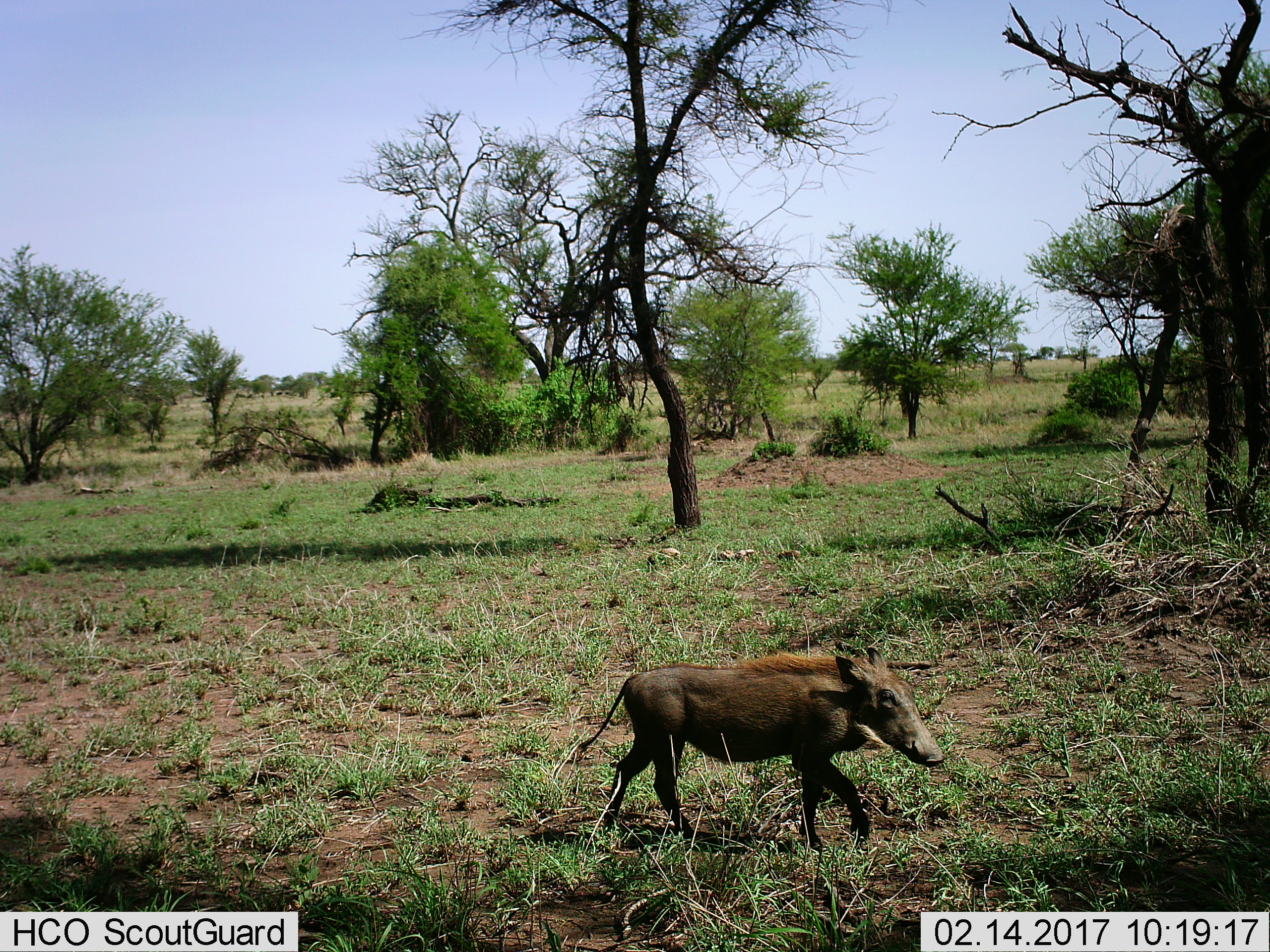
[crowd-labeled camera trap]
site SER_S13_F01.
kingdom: Animalia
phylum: Chordata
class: Mammalia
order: Artiodactyla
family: Suidae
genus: Phacochoerus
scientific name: Phacochoerus africanus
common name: warthog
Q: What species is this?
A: Warthog (Phacochoerus africanus).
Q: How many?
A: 1.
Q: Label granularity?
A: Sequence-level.